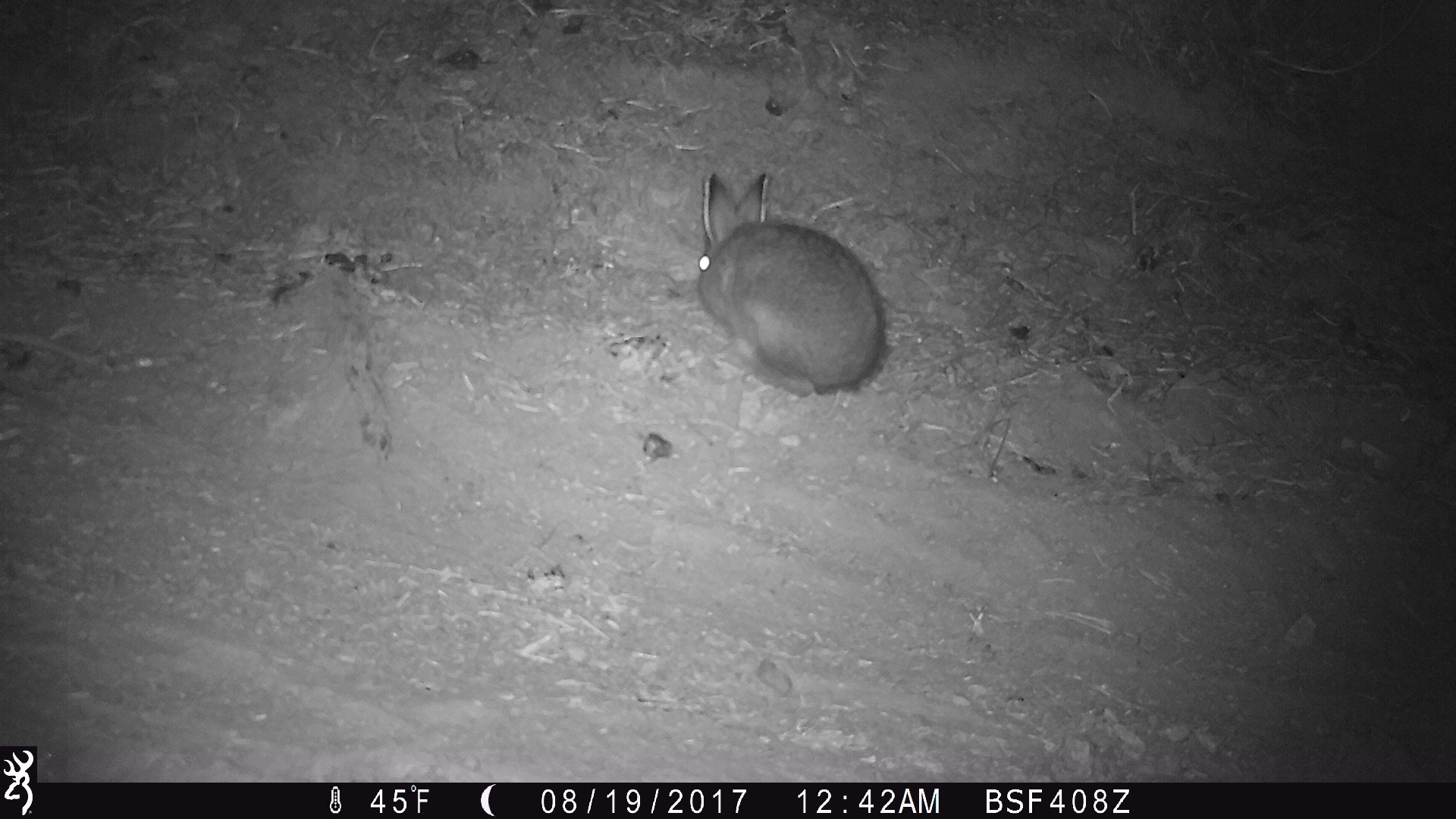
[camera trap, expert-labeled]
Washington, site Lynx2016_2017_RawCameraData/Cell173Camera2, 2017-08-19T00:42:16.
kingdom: Animalia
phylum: Chordata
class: Mammalia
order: Lagomorpha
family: Leporidae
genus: Lepus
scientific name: Lepus americanus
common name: snowshoe hare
Lepus americanus (snowshoe hare). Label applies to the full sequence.